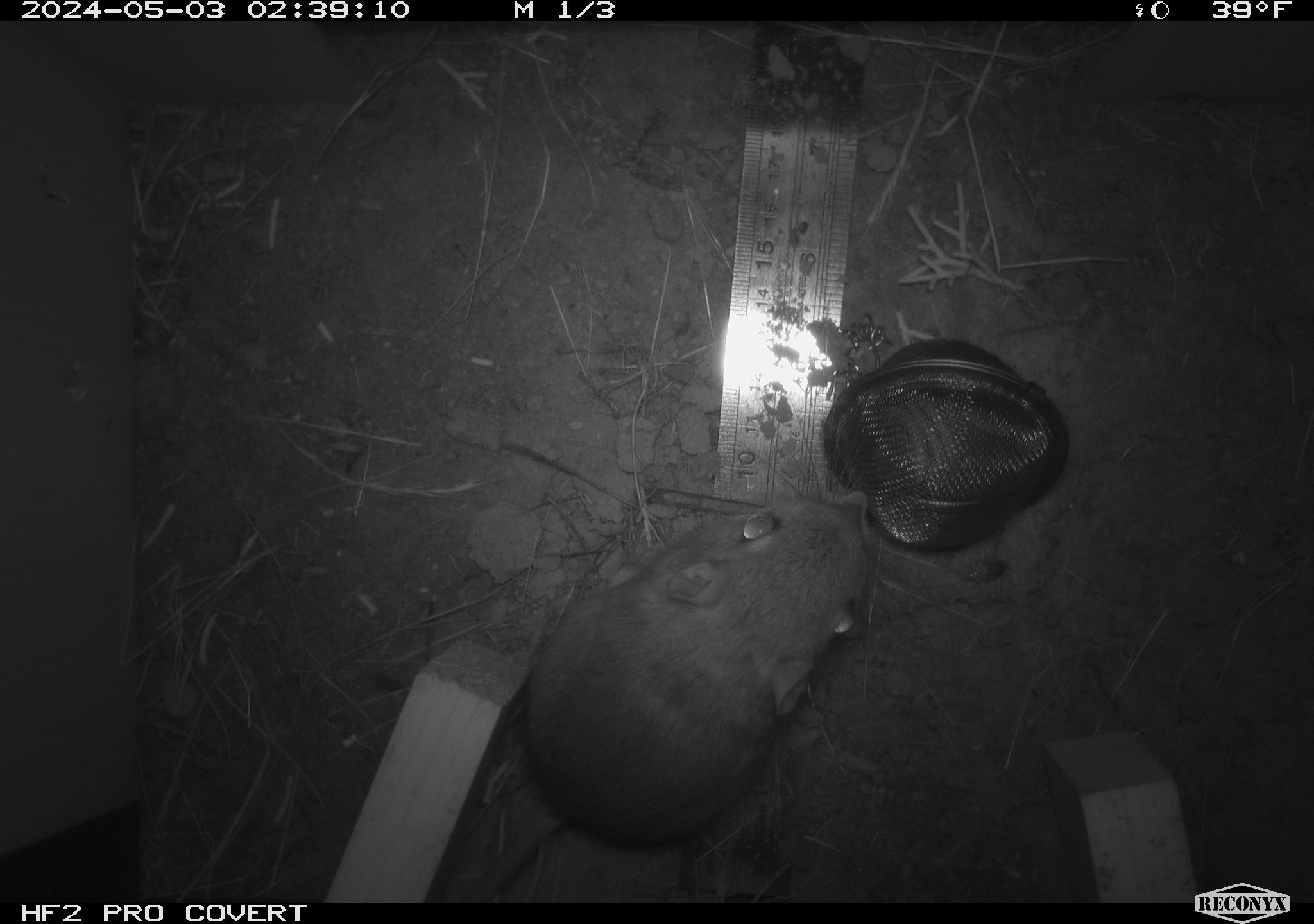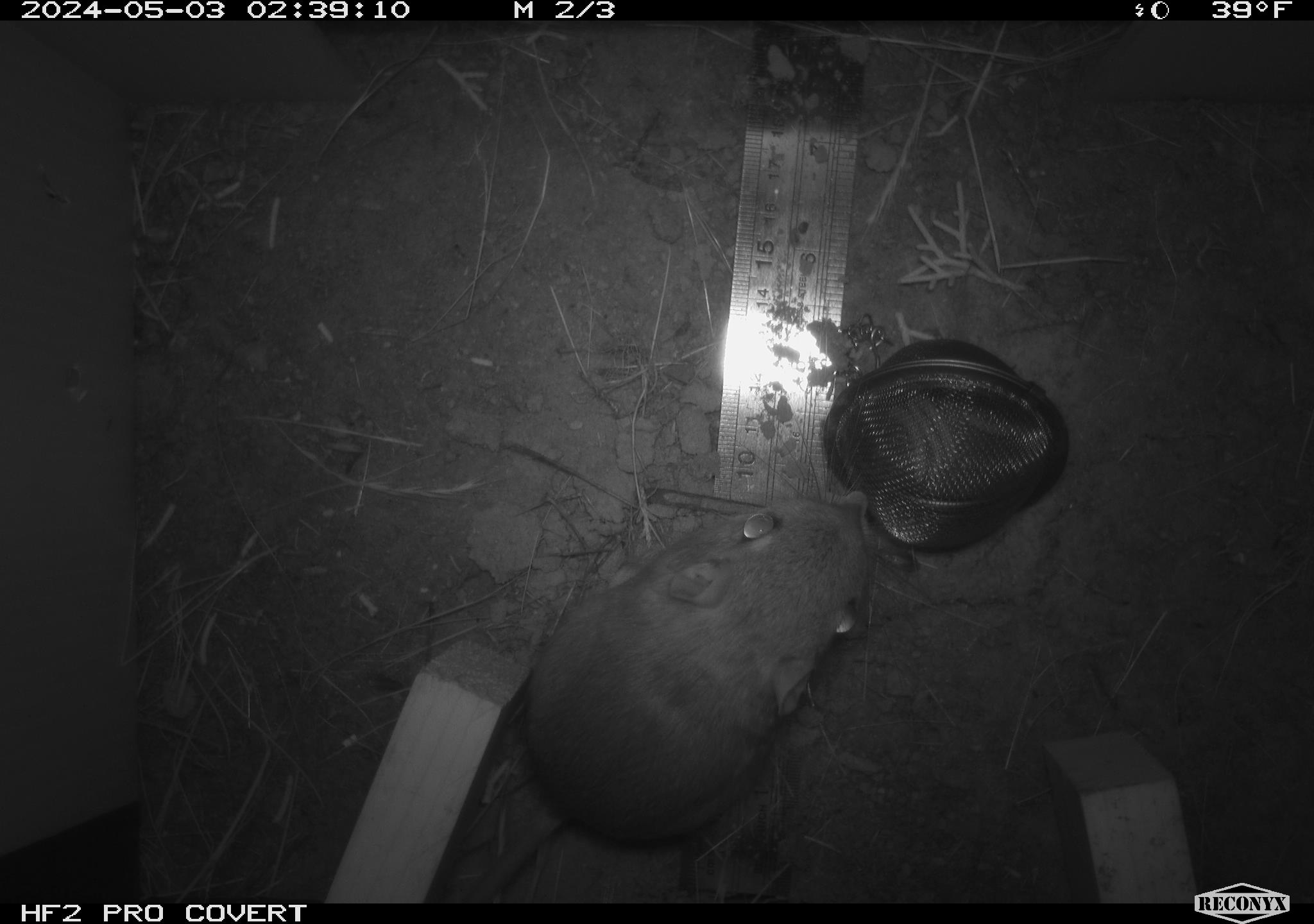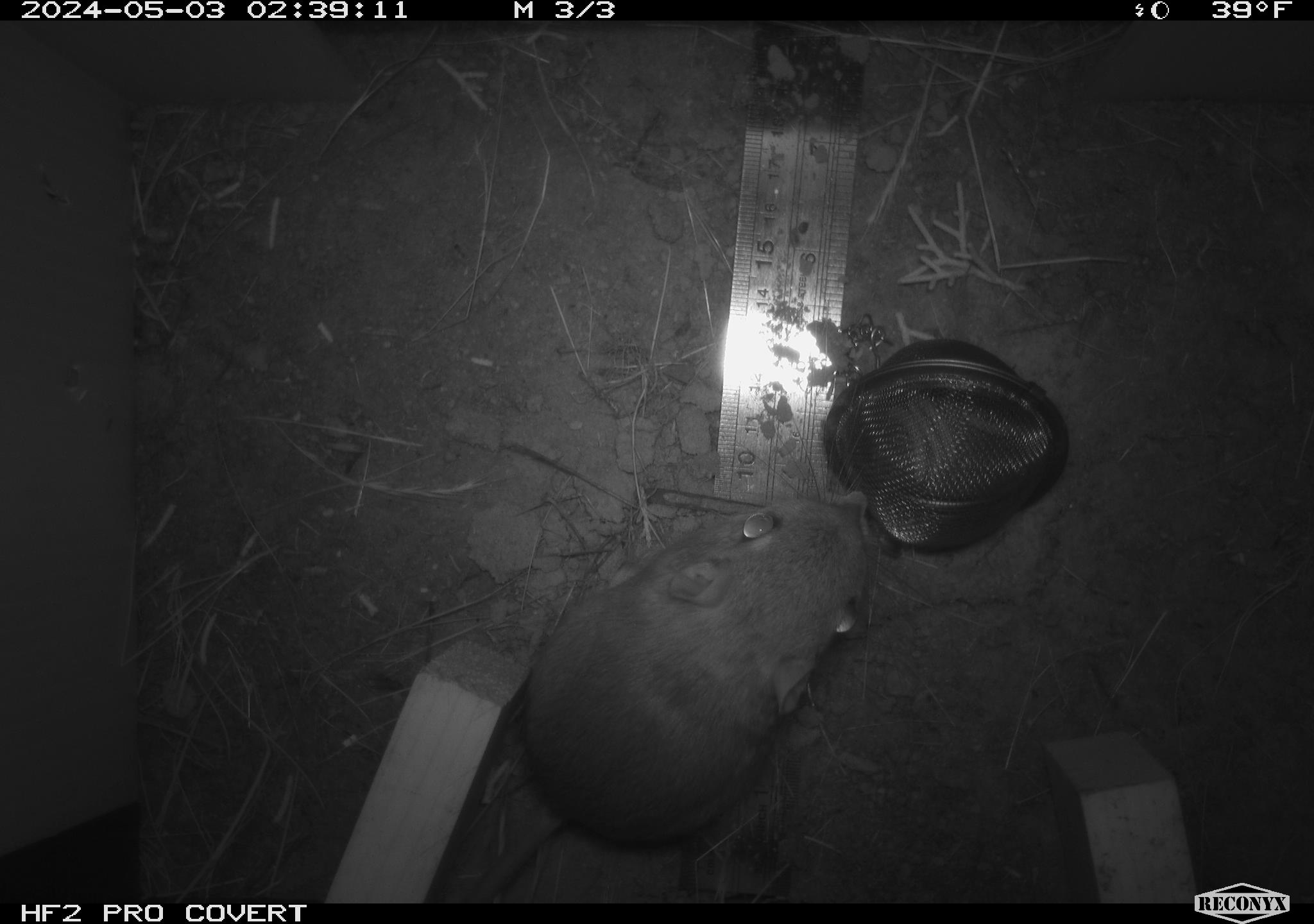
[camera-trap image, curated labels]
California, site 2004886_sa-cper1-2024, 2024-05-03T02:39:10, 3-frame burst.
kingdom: Animalia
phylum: Chordata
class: Mammalia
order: Rodentia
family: Heteromyidae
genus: Dipodomys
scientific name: Dipodomys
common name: kangaroo rats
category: dipodomys species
Dipodomys species (kangaroo rats) (Dipodomys).